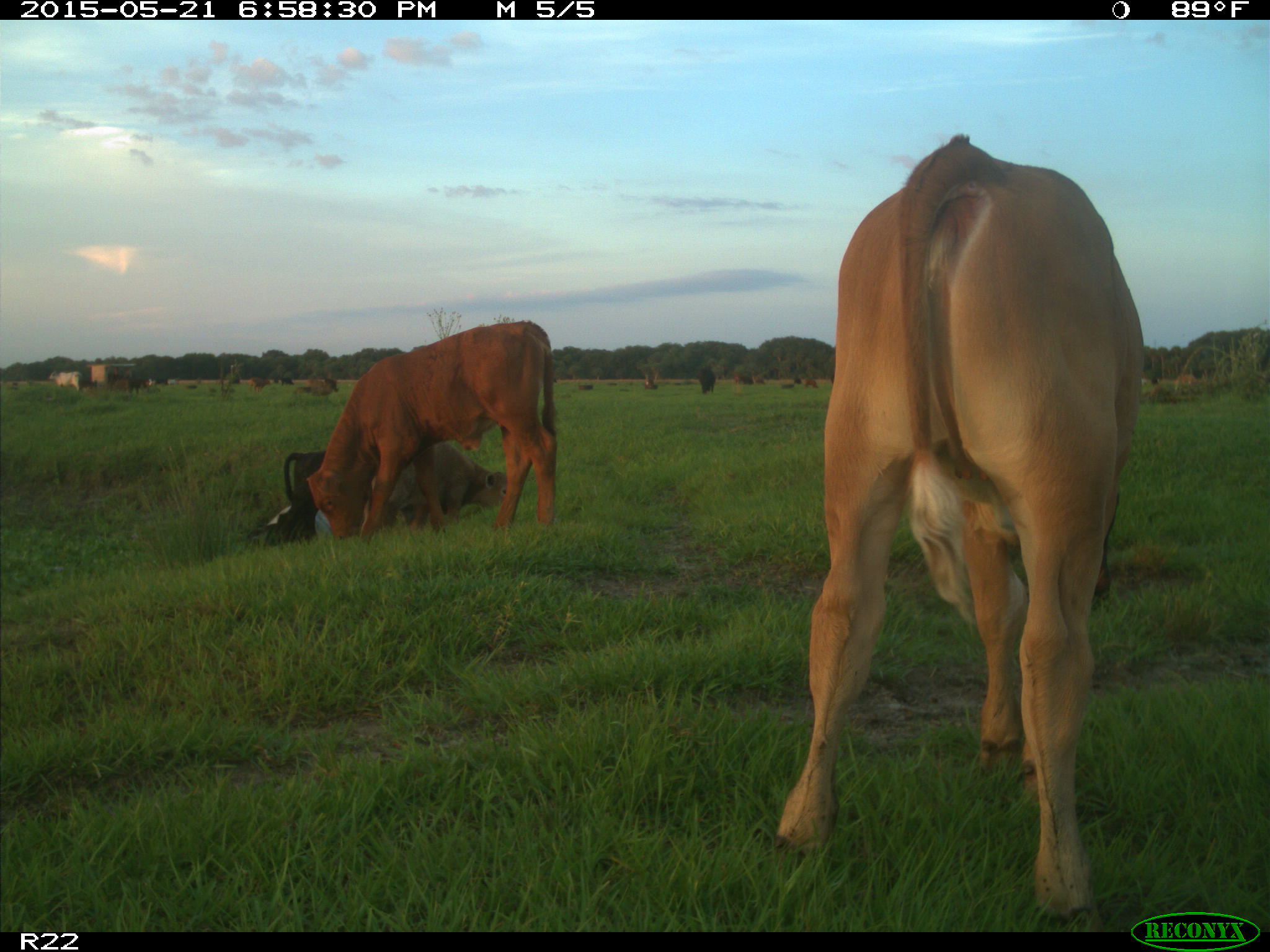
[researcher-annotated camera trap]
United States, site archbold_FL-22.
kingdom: Animalia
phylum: Chordata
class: Mammalia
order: Artiodactyla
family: Bovidae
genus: Bos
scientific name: Bos taurus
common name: domestic cow